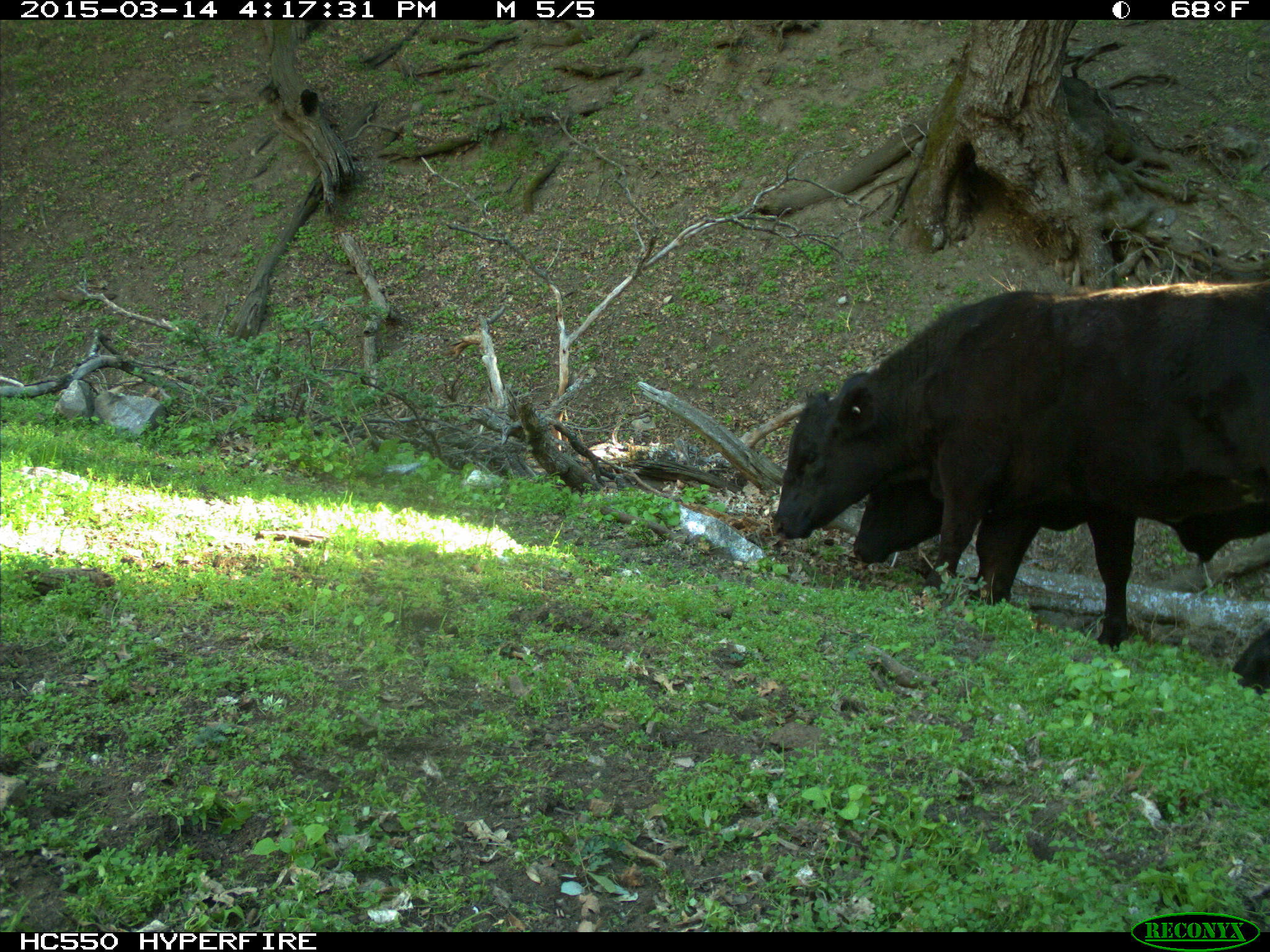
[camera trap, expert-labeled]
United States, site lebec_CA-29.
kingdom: Animalia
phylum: Chordata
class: Mammalia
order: Artiodactyla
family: Bovidae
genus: Bos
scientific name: Bos taurus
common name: domestic cow